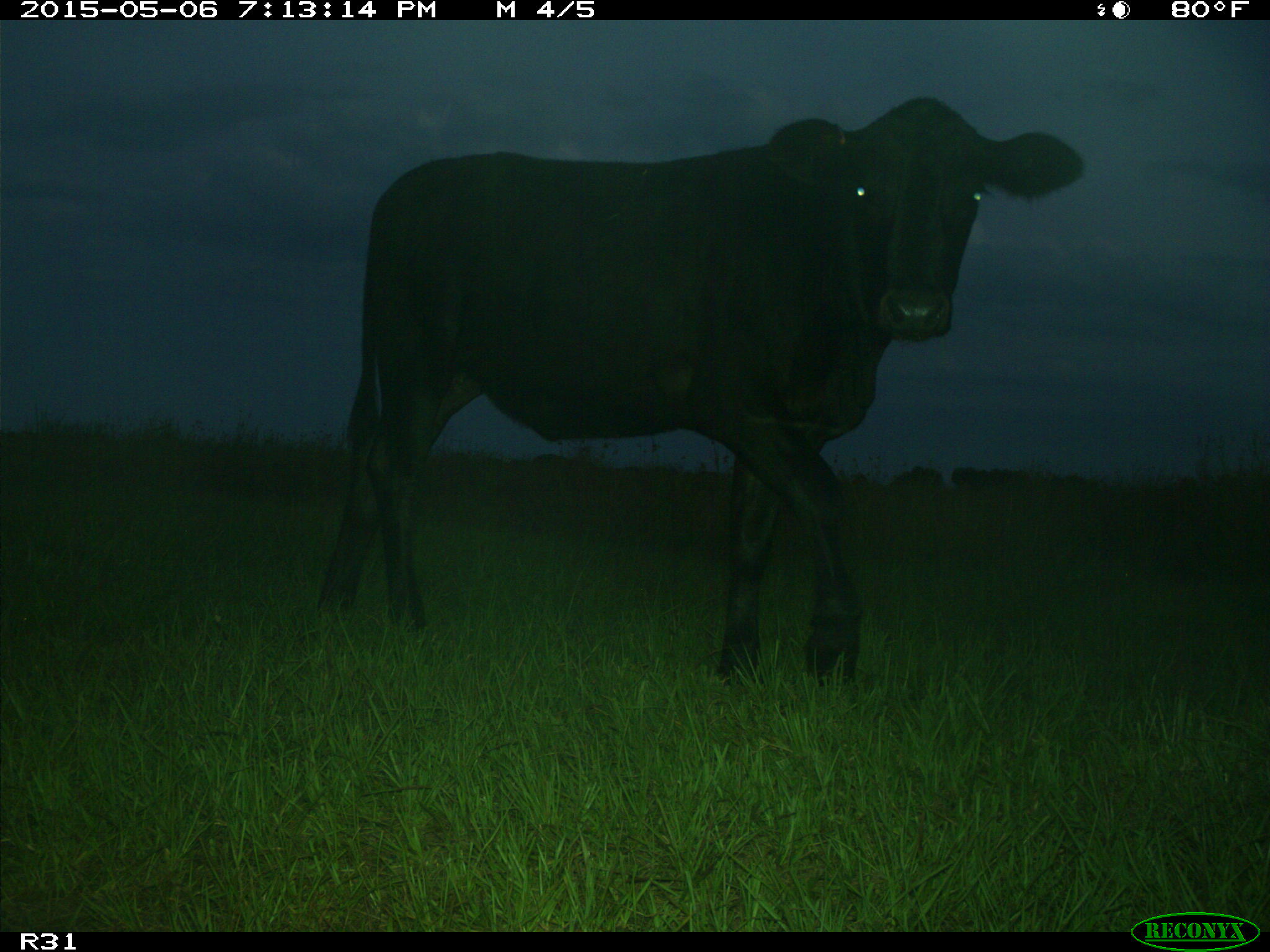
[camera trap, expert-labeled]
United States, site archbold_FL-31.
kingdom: Animalia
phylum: Chordata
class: Mammalia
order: Artiodactyla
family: Bovidae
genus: Bos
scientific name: Bos taurus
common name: domestic cow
Bos taurus (domestic cow).